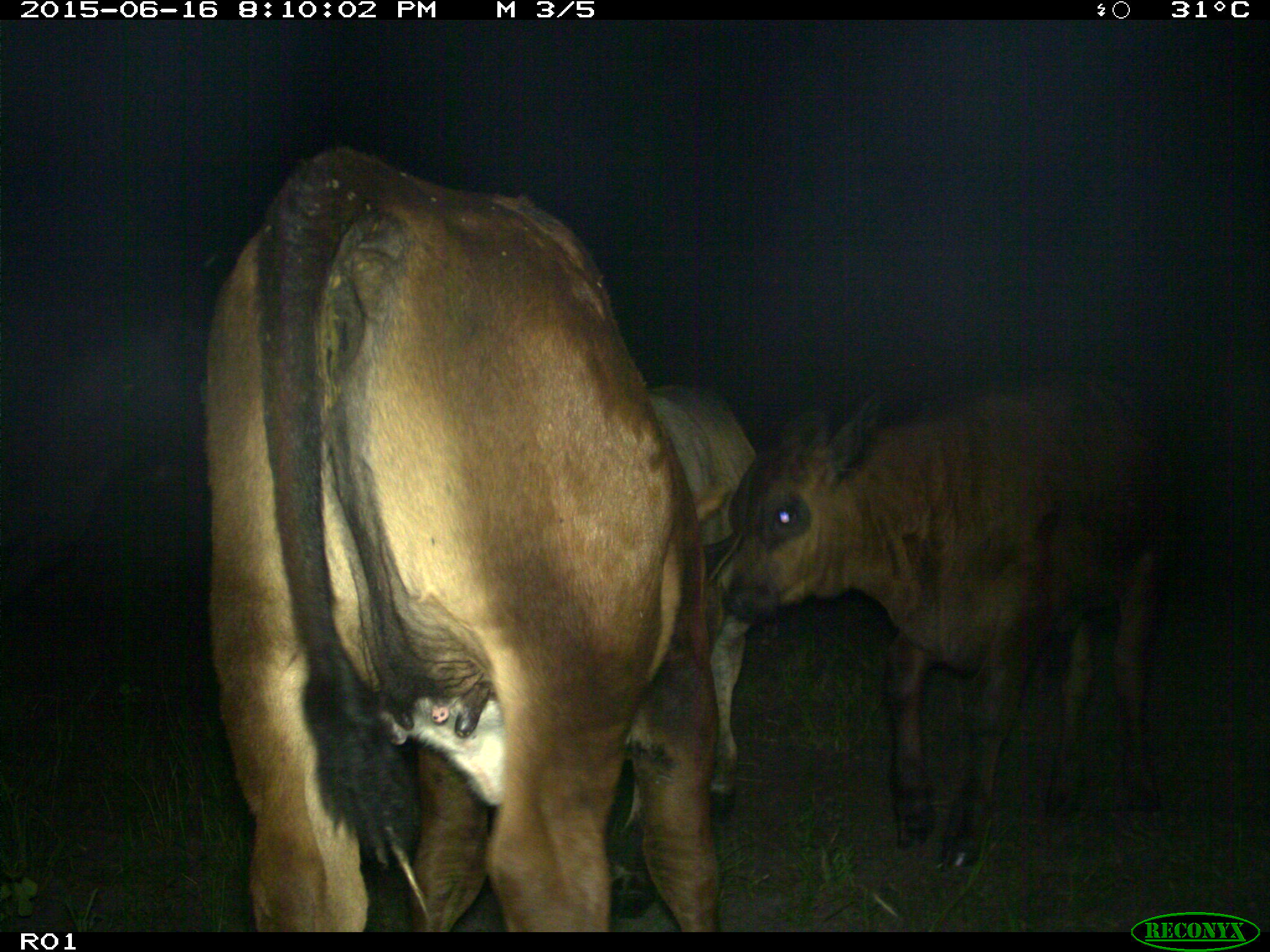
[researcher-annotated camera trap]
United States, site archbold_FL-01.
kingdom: Animalia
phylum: Chordata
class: Mammalia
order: Artiodactyla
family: Bovidae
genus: Bos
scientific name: Bos taurus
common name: domestic cow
Bos taurus (domestic cow).